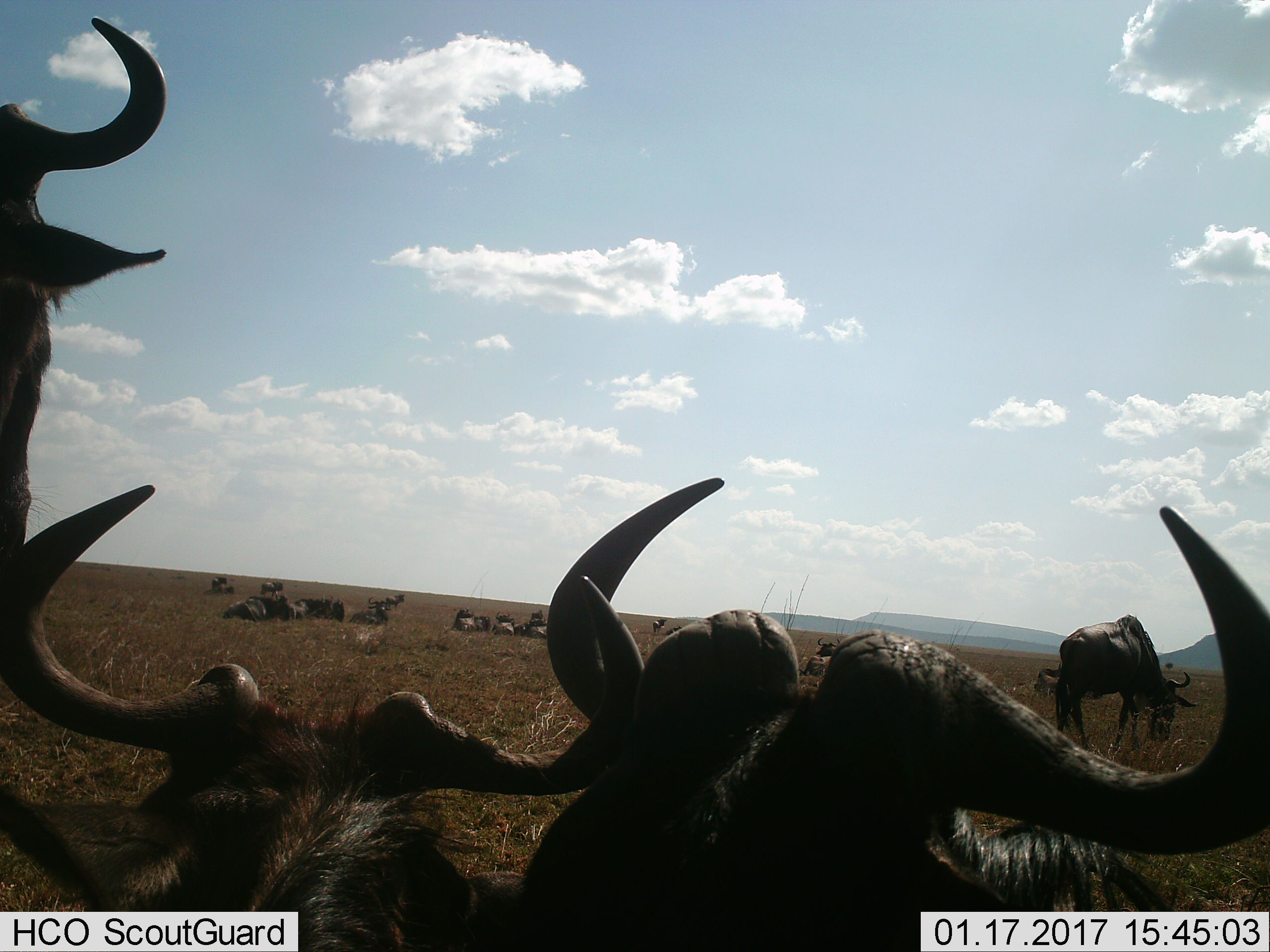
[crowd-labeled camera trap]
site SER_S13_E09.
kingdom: Animalia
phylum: Chordata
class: Mammalia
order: Artiodactyla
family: Bovidae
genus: Connochaetes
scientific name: Connochaetes taurinus taurinus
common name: blue wildebeest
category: wildebeestblue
Wildebeestblue (blue wildebeest) (Connochaetes taurinus taurinus), count 11-50. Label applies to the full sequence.